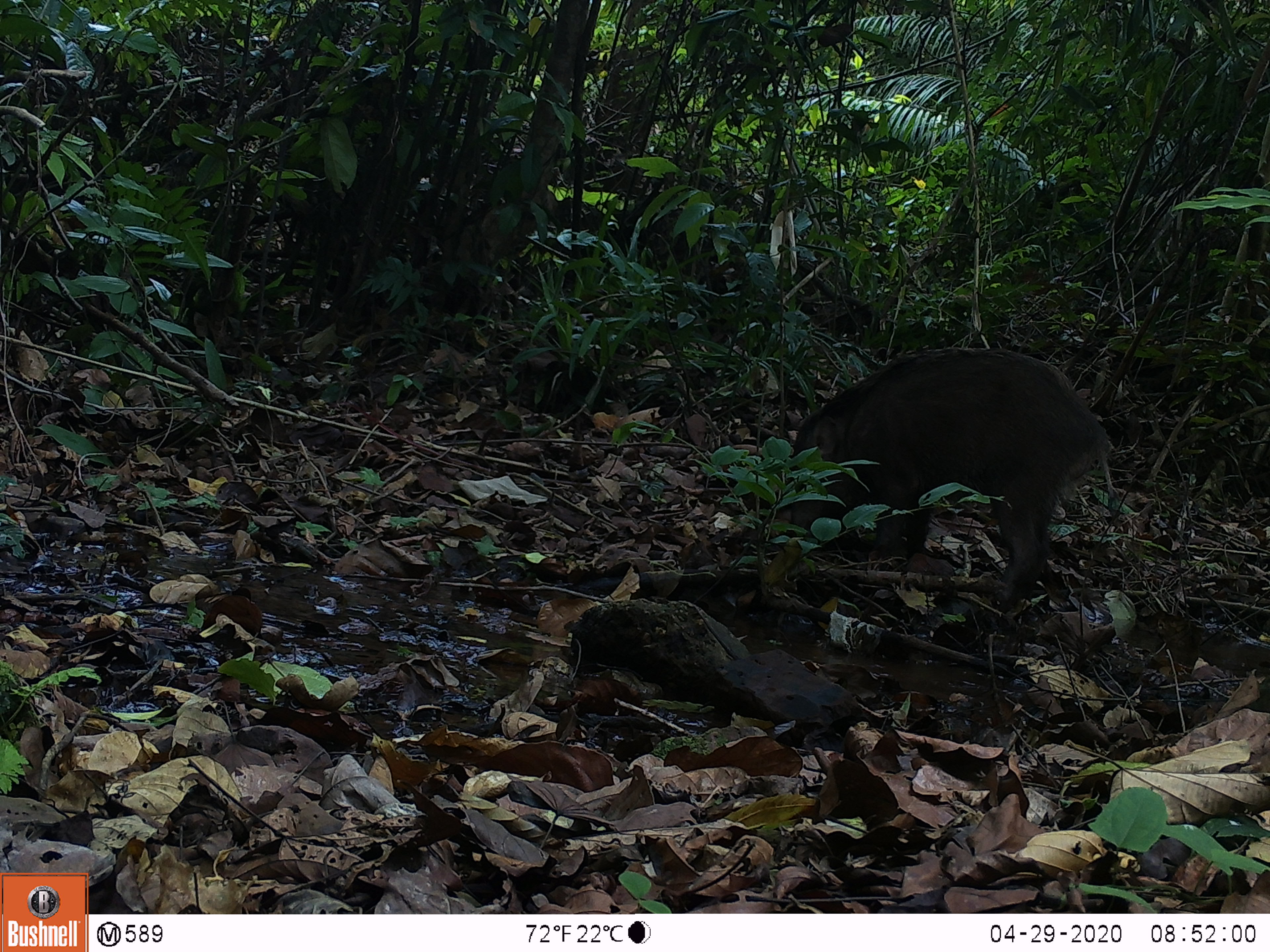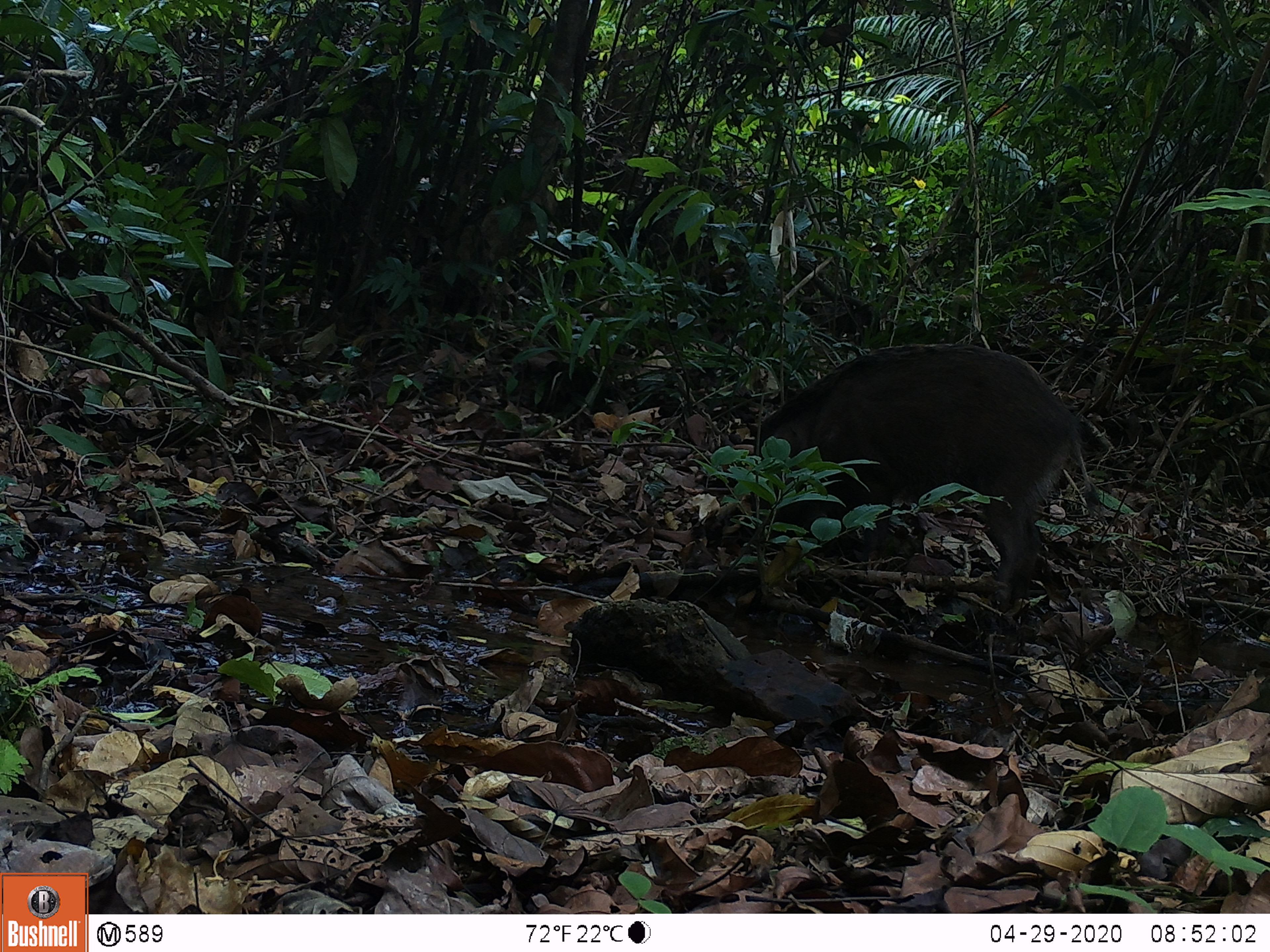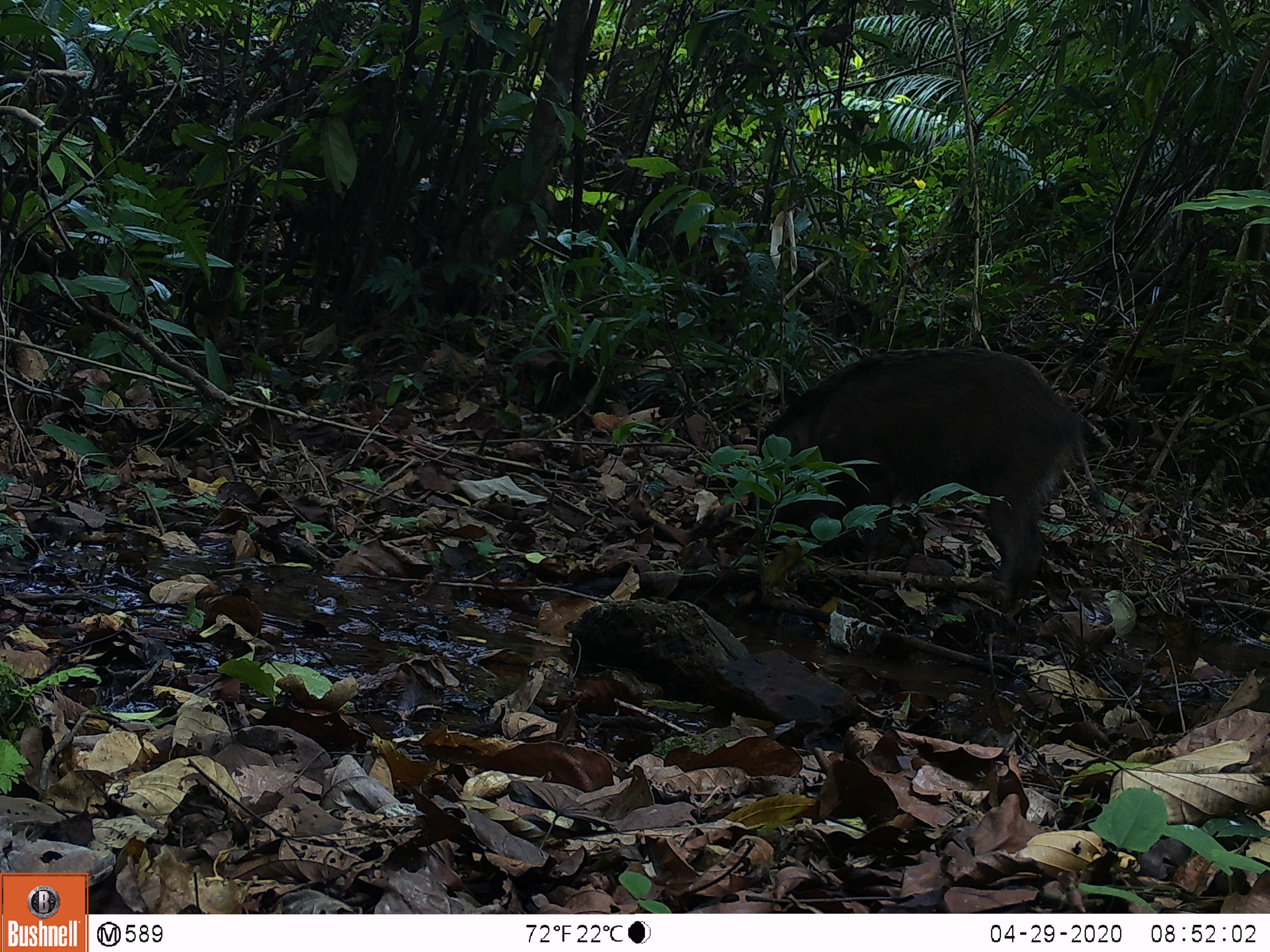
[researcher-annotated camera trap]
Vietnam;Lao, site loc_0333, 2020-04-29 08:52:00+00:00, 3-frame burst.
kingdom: Animalia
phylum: Chordata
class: Mammalia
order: Artiodactyla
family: Suidae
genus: Sus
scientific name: Sus scrofa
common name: eurasian wild pig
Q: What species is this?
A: Eurasian wild pig (Sus scrofa).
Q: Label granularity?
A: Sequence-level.